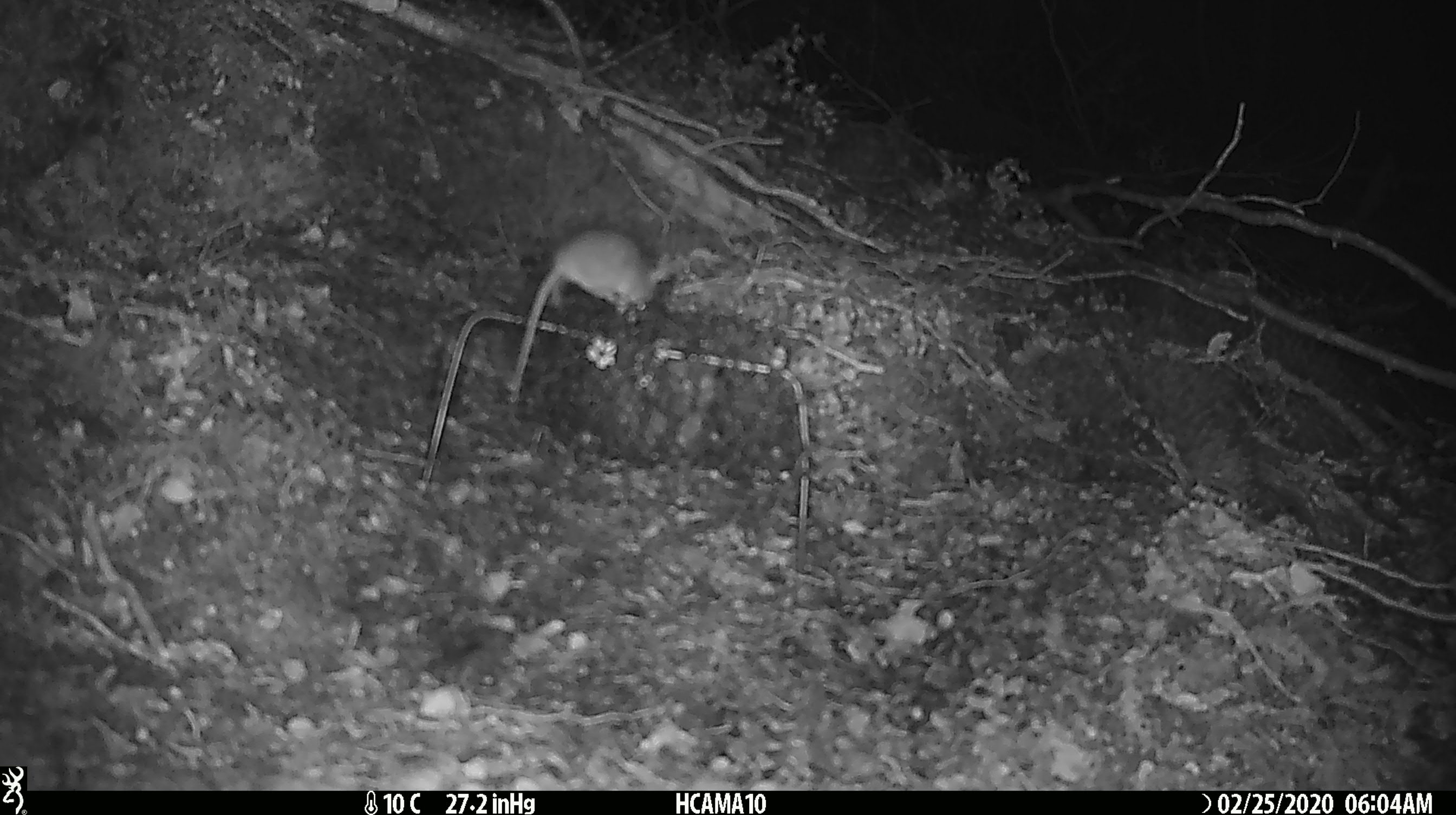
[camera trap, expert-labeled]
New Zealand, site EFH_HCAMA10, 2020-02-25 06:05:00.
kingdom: Animalia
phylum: Chordata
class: Mammalia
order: Rodentia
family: Muridae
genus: Mus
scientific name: Mus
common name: mouse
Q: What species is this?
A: Mouse (Mus).